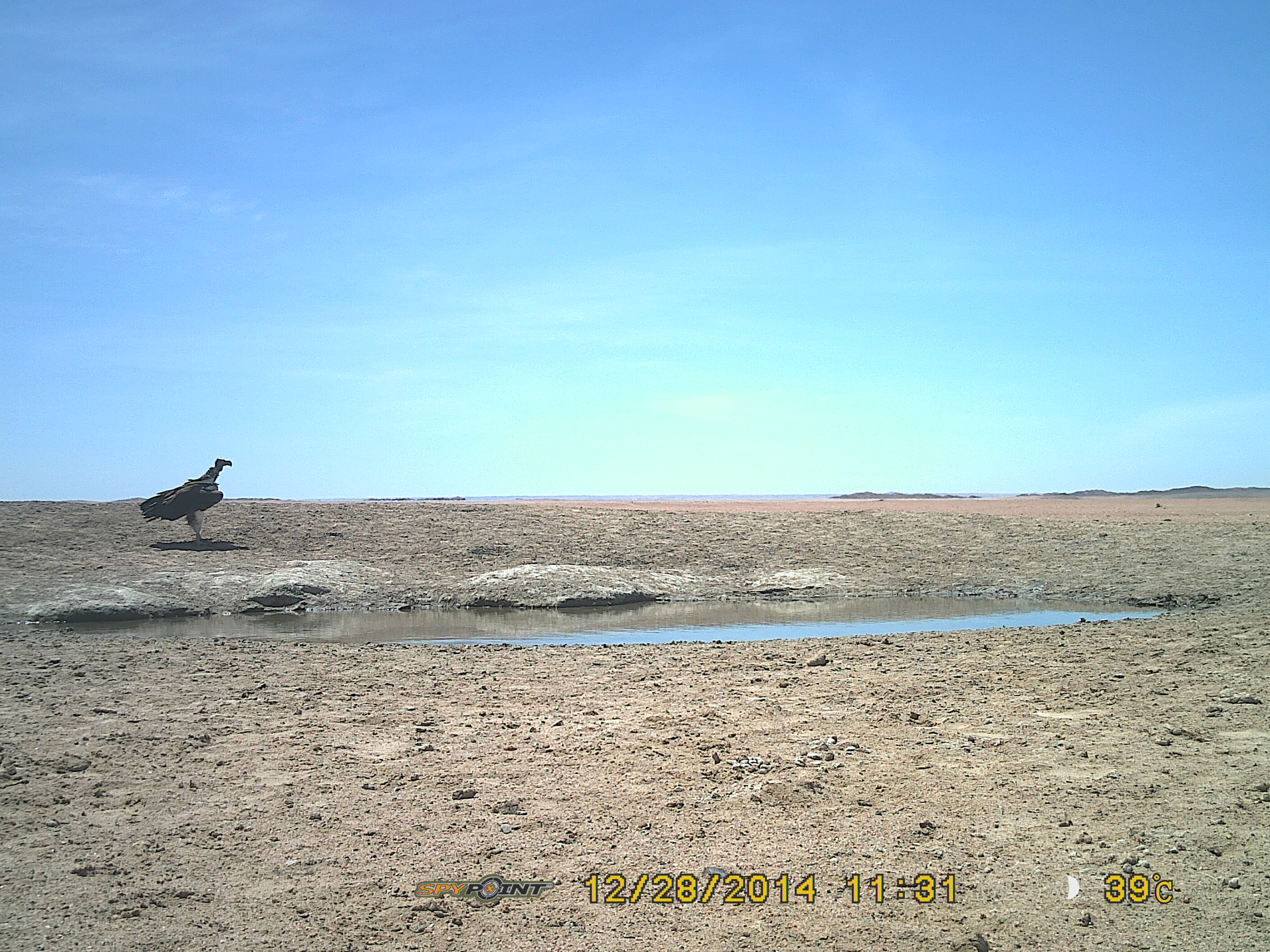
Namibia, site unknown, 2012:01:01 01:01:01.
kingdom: Animalia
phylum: Chordata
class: Aves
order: Accipitriformes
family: Accipitridae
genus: Torgos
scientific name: Torgos tracheliotos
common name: lappet-faced vulture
Torgos tracheliotos (lappet-faced vulture).